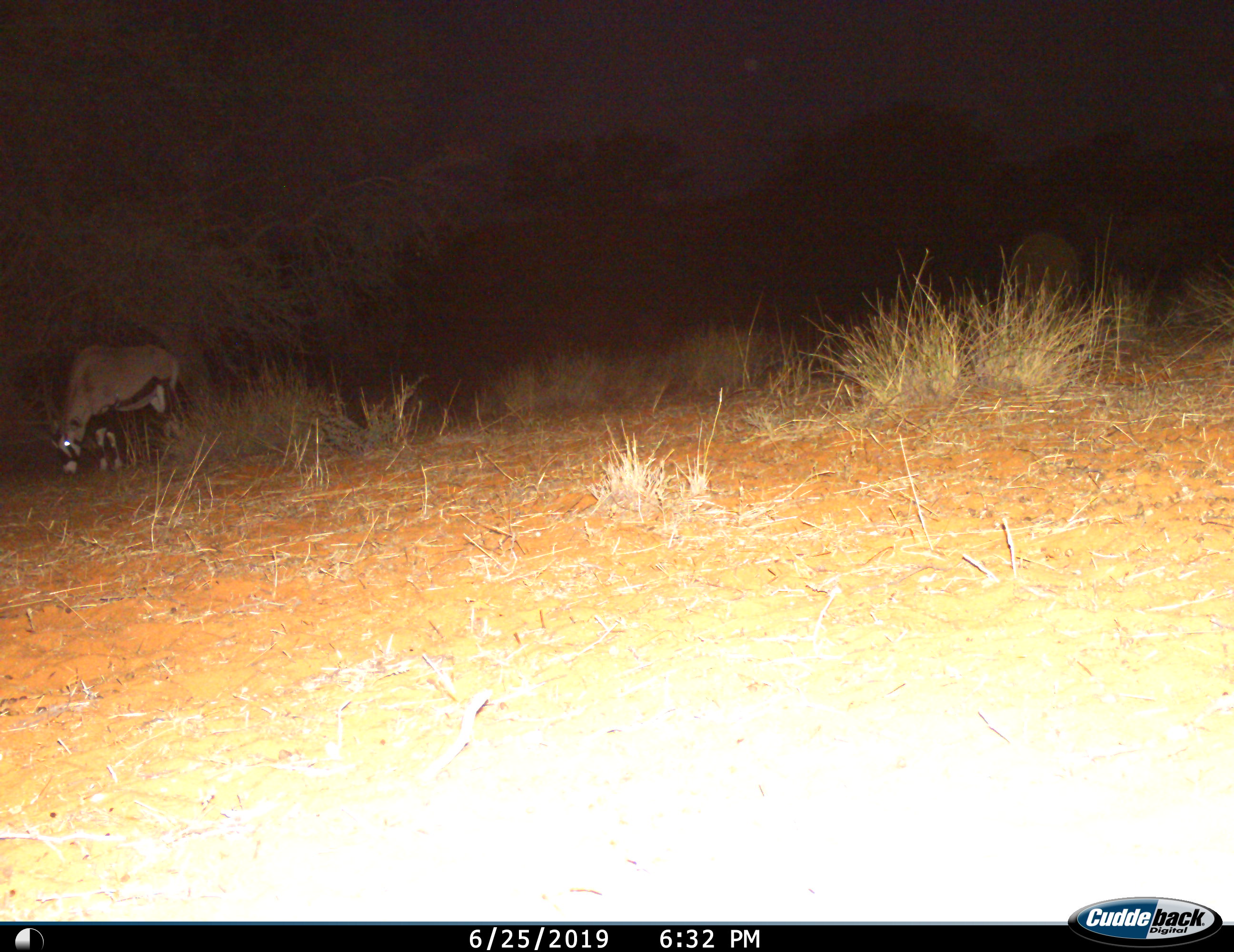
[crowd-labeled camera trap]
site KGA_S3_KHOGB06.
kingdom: Animalia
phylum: Chordata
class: Mammalia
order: Artiodactyla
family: Bovidae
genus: Oryx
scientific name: Oryx gazella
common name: gemsbok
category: oryx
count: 1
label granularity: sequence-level